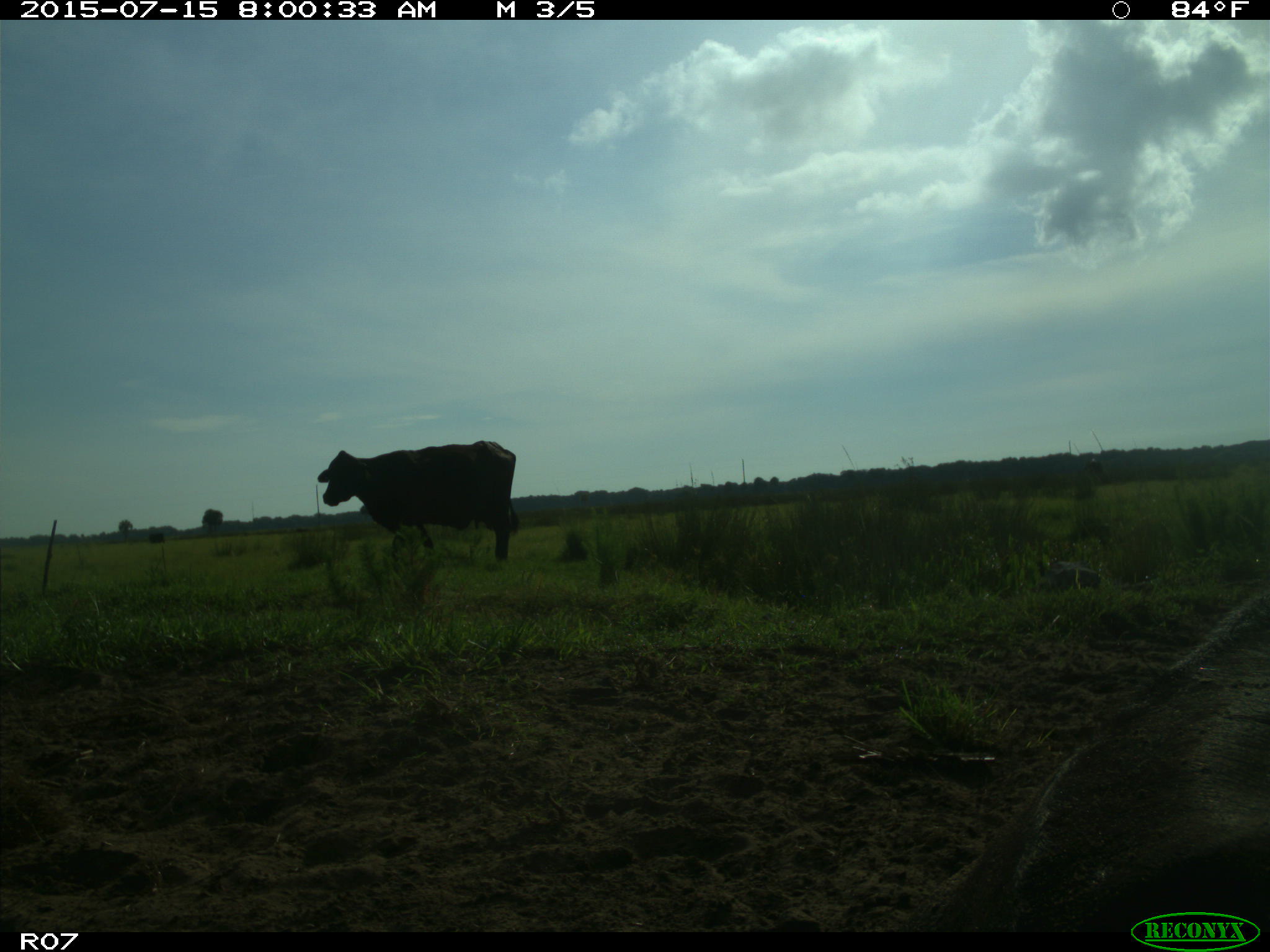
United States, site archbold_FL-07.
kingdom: Animalia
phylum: Chordata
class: Mammalia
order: Artiodactyla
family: Bovidae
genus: Bos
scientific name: Bos taurus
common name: domestic cow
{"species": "Bos taurus (domestic cow)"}